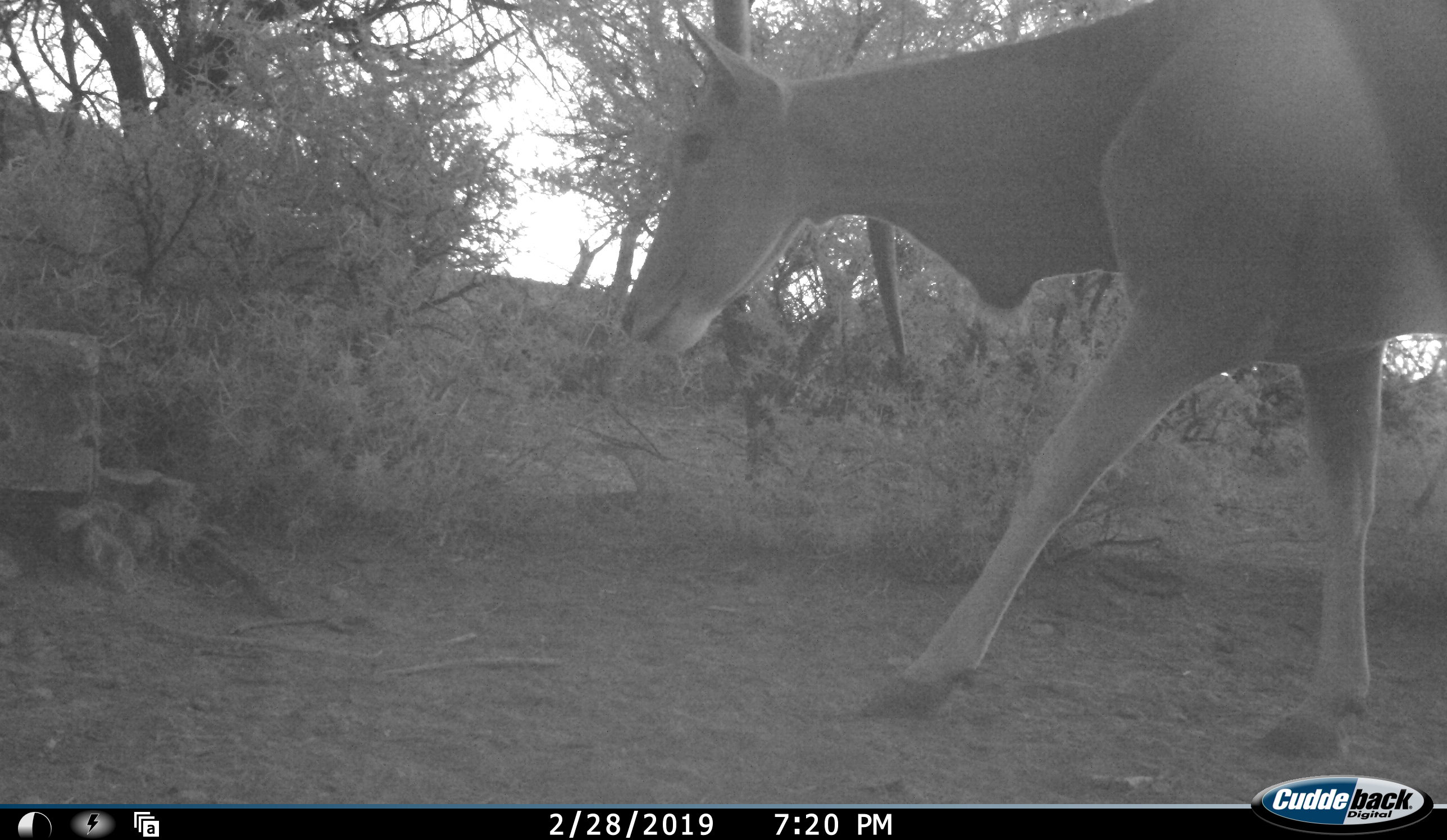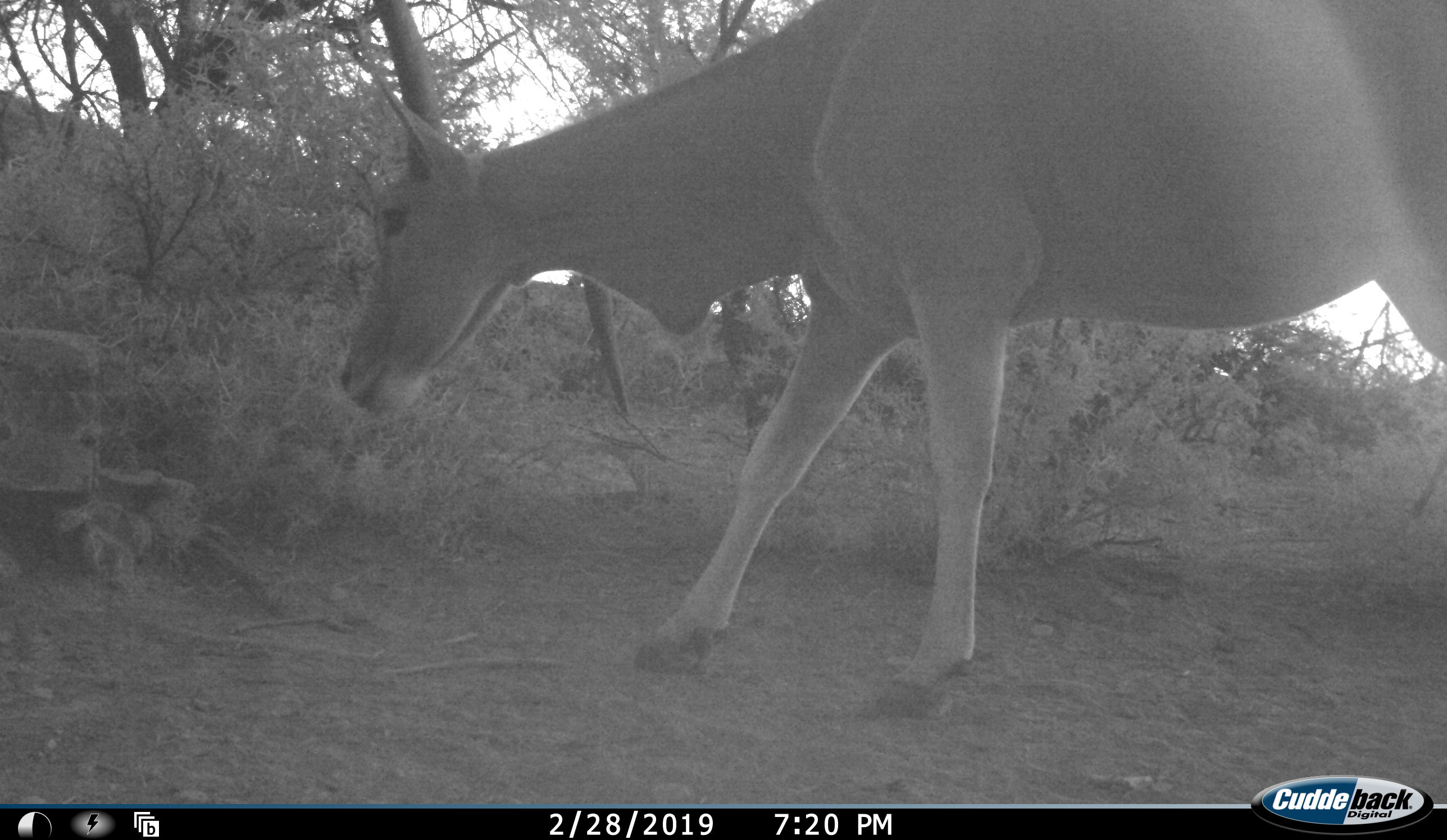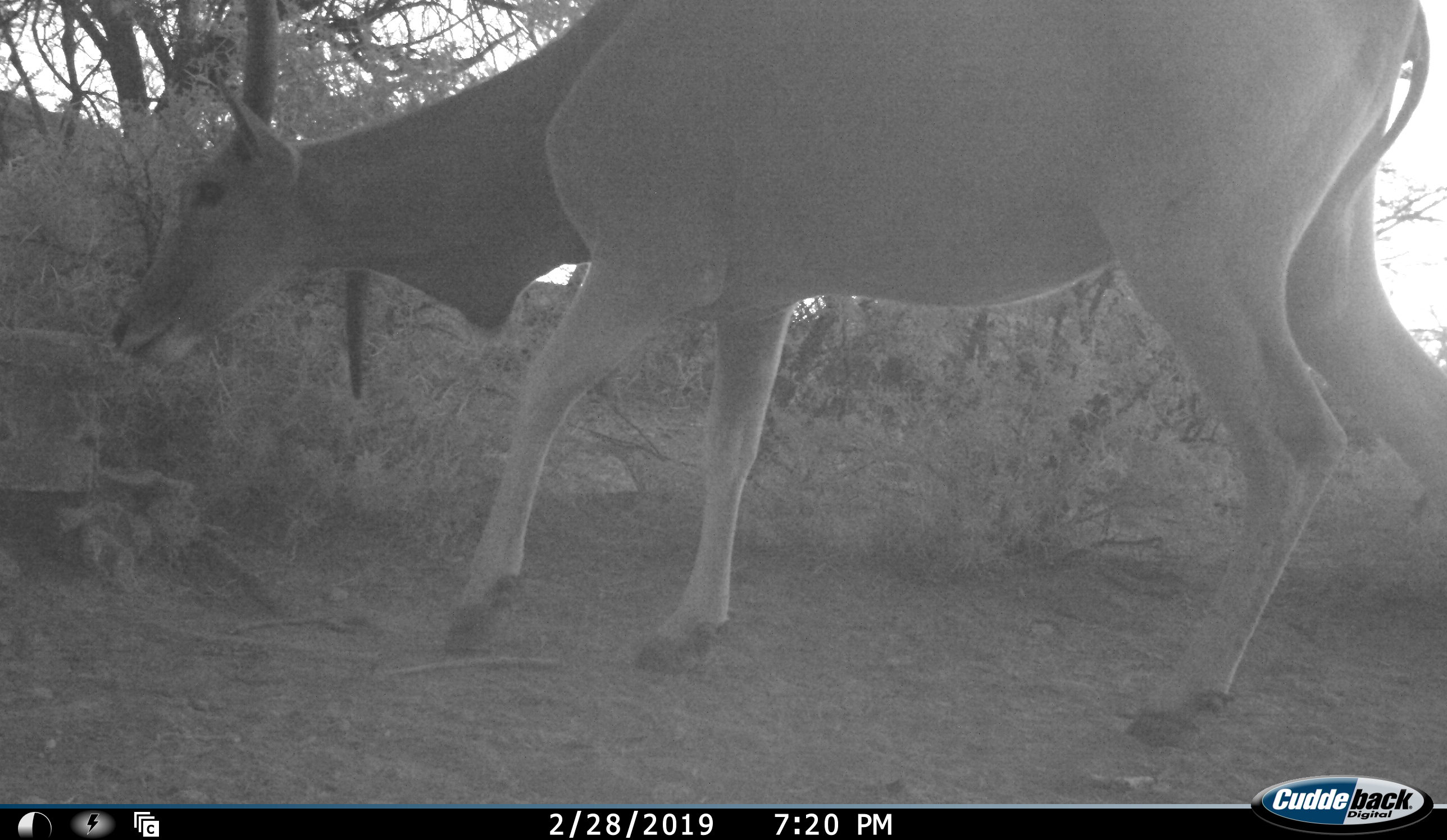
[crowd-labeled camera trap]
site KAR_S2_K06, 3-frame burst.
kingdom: Animalia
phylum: Chordata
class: Mammalia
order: Artiodactyla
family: Bovidae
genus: Tragelaphus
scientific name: Tragelaphus oryx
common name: eland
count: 1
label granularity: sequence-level